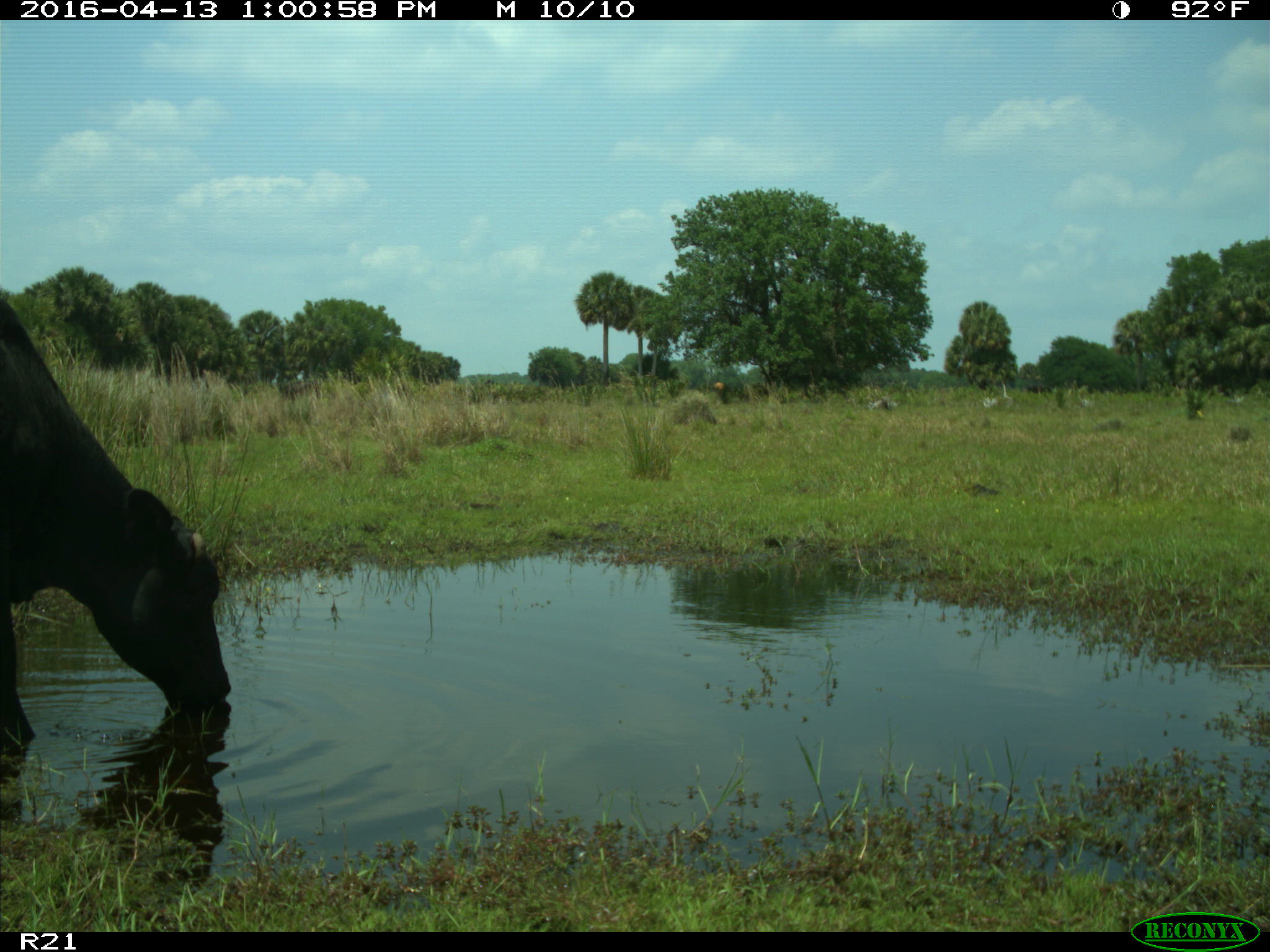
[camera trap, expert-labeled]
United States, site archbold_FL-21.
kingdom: Animalia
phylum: Chordata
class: Mammalia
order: Artiodactyla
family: Bovidae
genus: Bos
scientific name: Bos taurus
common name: domestic cow